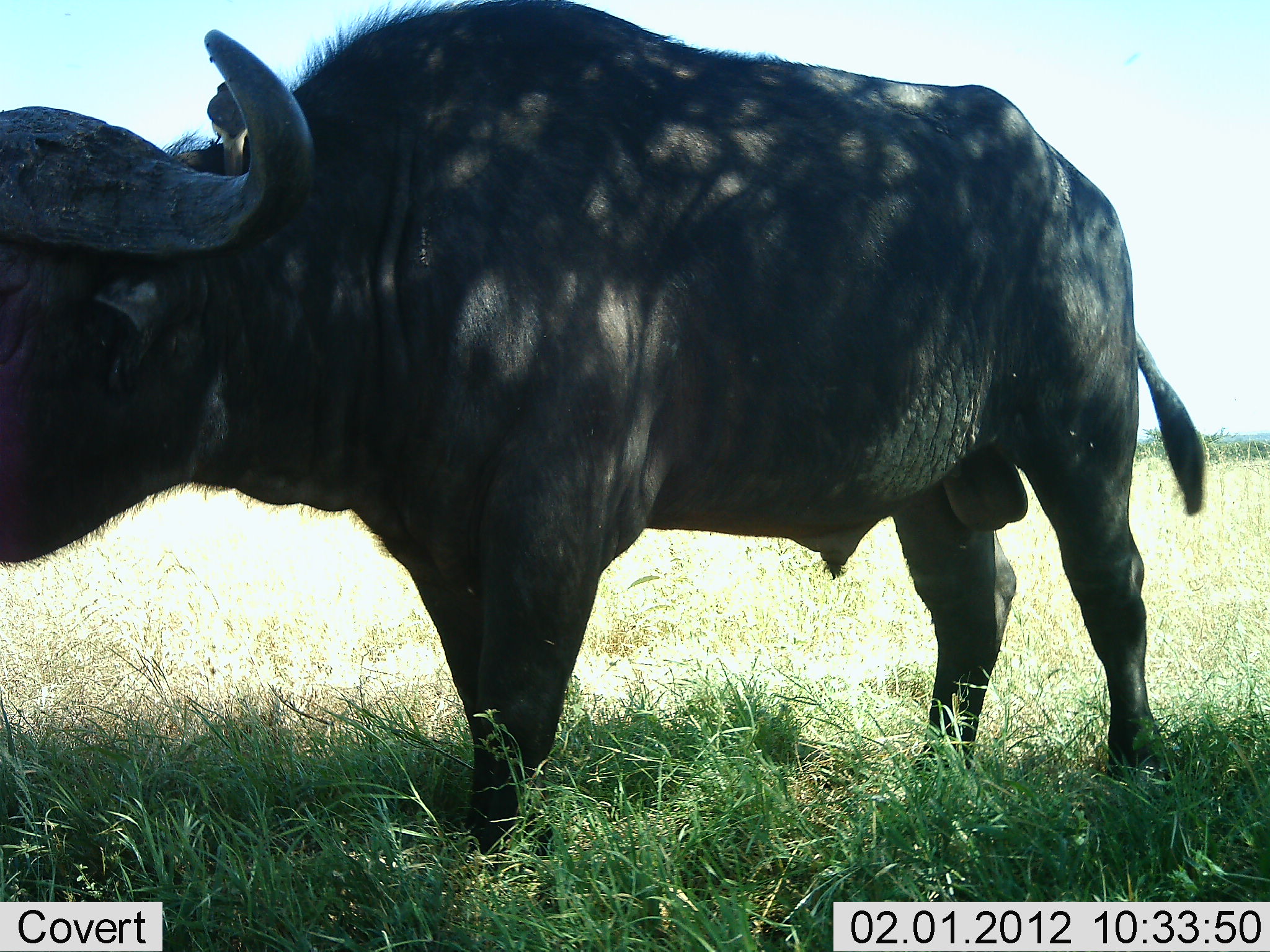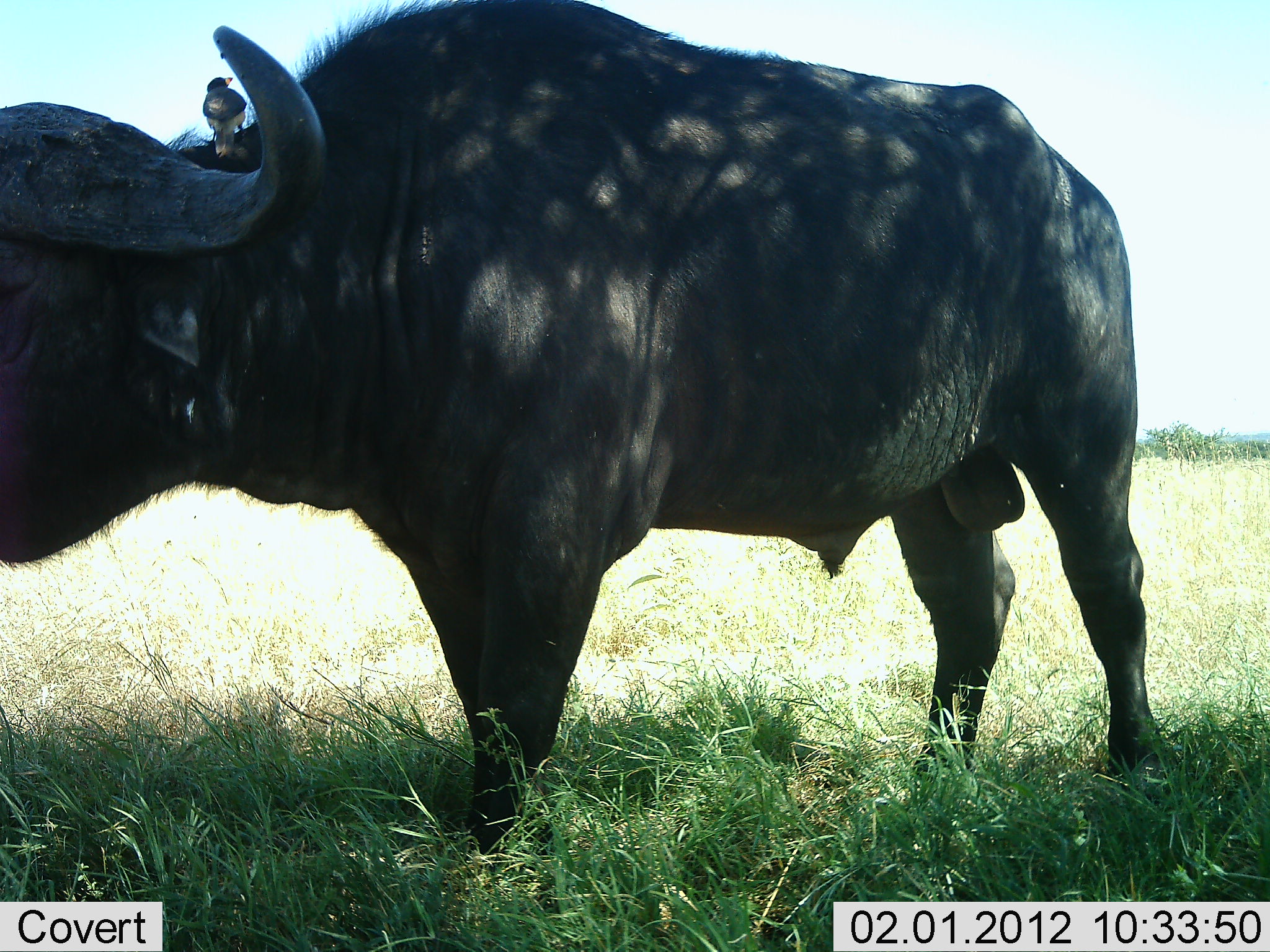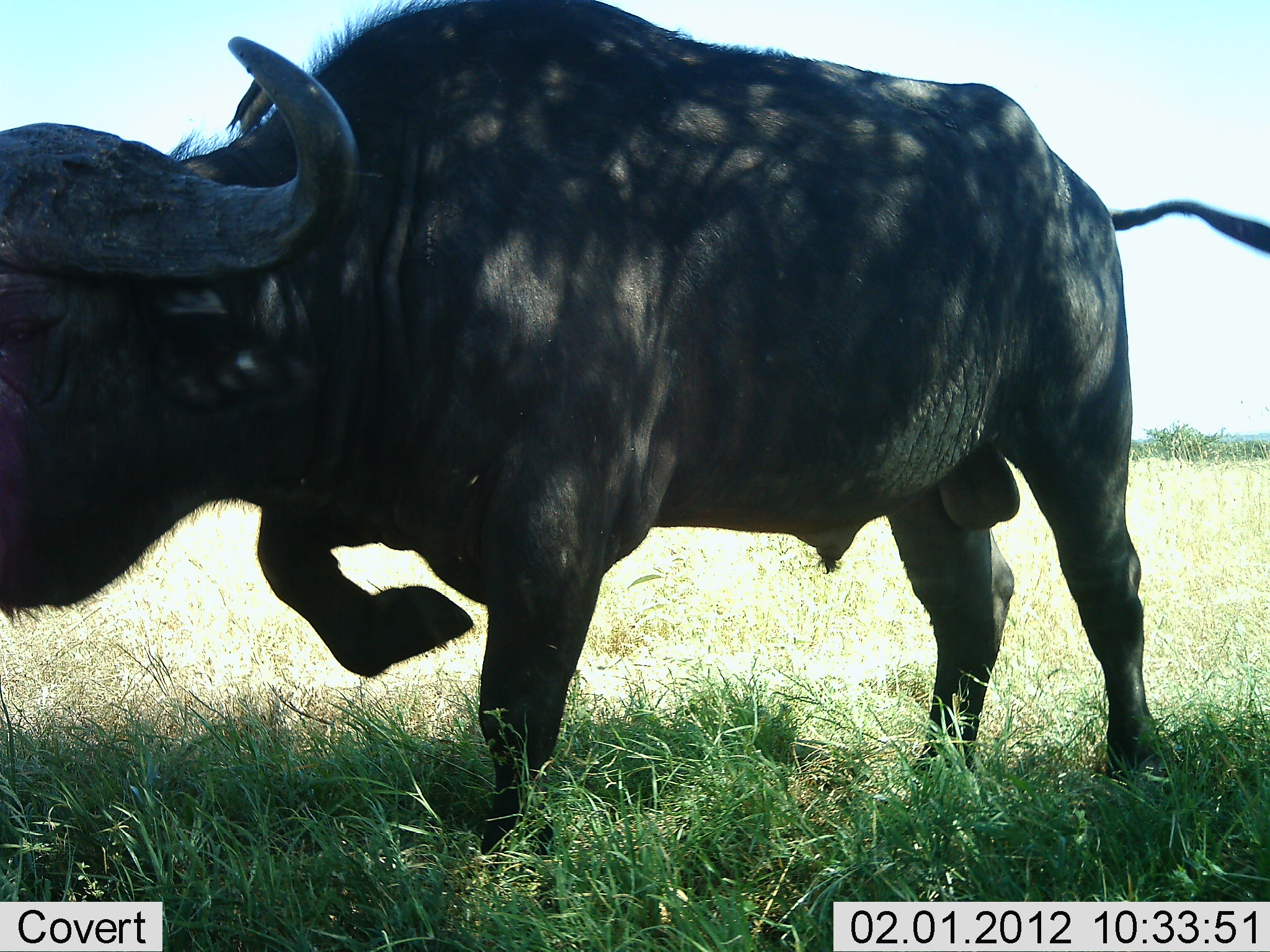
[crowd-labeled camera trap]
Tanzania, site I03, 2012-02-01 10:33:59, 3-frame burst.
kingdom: Animalia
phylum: Chordata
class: Mammalia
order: Artiodactyla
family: Bovidae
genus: Syncerus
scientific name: Syncerus caffer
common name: cape buffalo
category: buffalo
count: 1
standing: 93%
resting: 0%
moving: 4%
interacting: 4%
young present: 0%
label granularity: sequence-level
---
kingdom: Animalia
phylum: Chordata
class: Aves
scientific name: Aves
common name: bird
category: otherbird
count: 1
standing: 64%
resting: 7%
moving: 7%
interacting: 7%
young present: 0%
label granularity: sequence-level